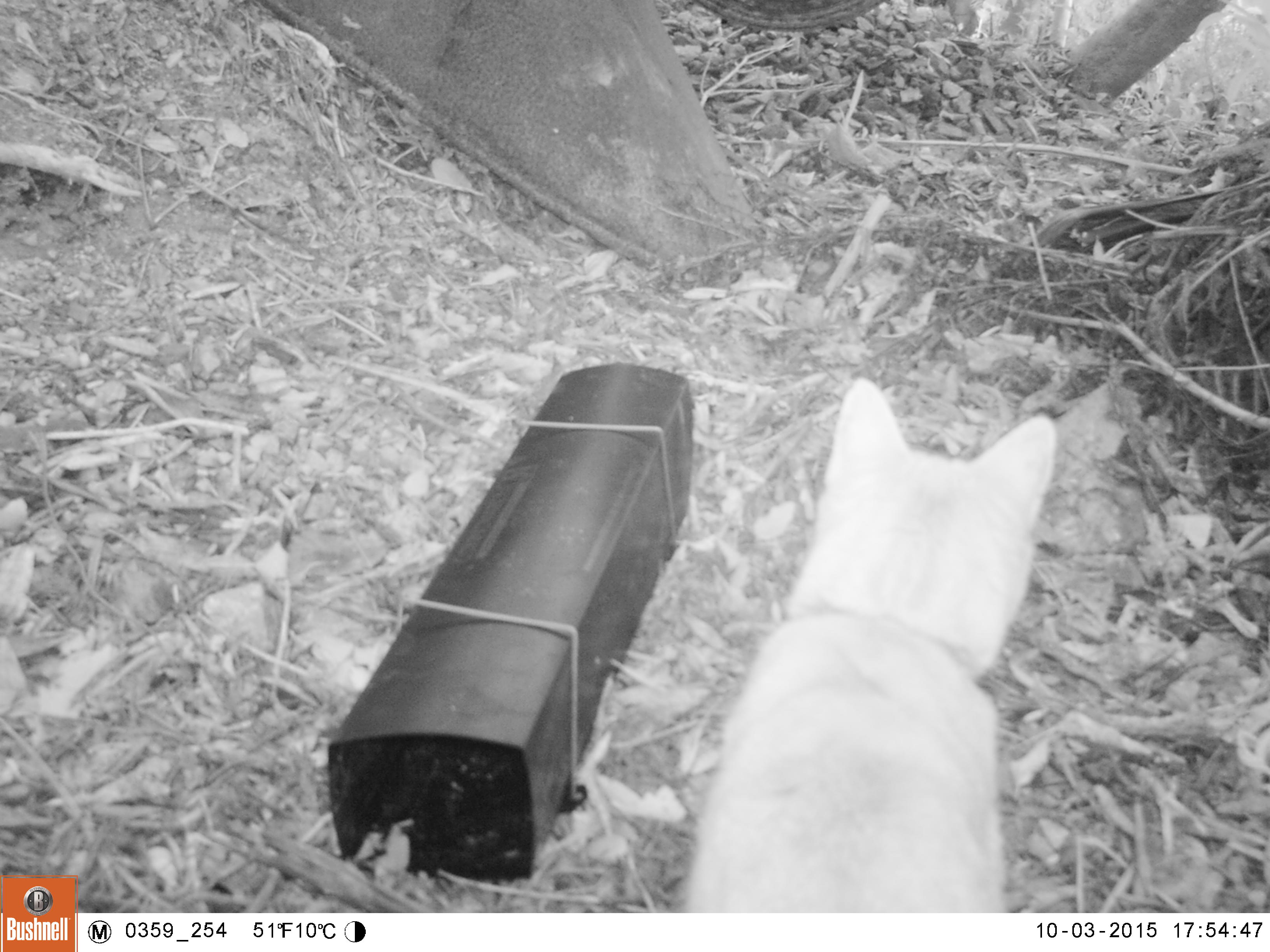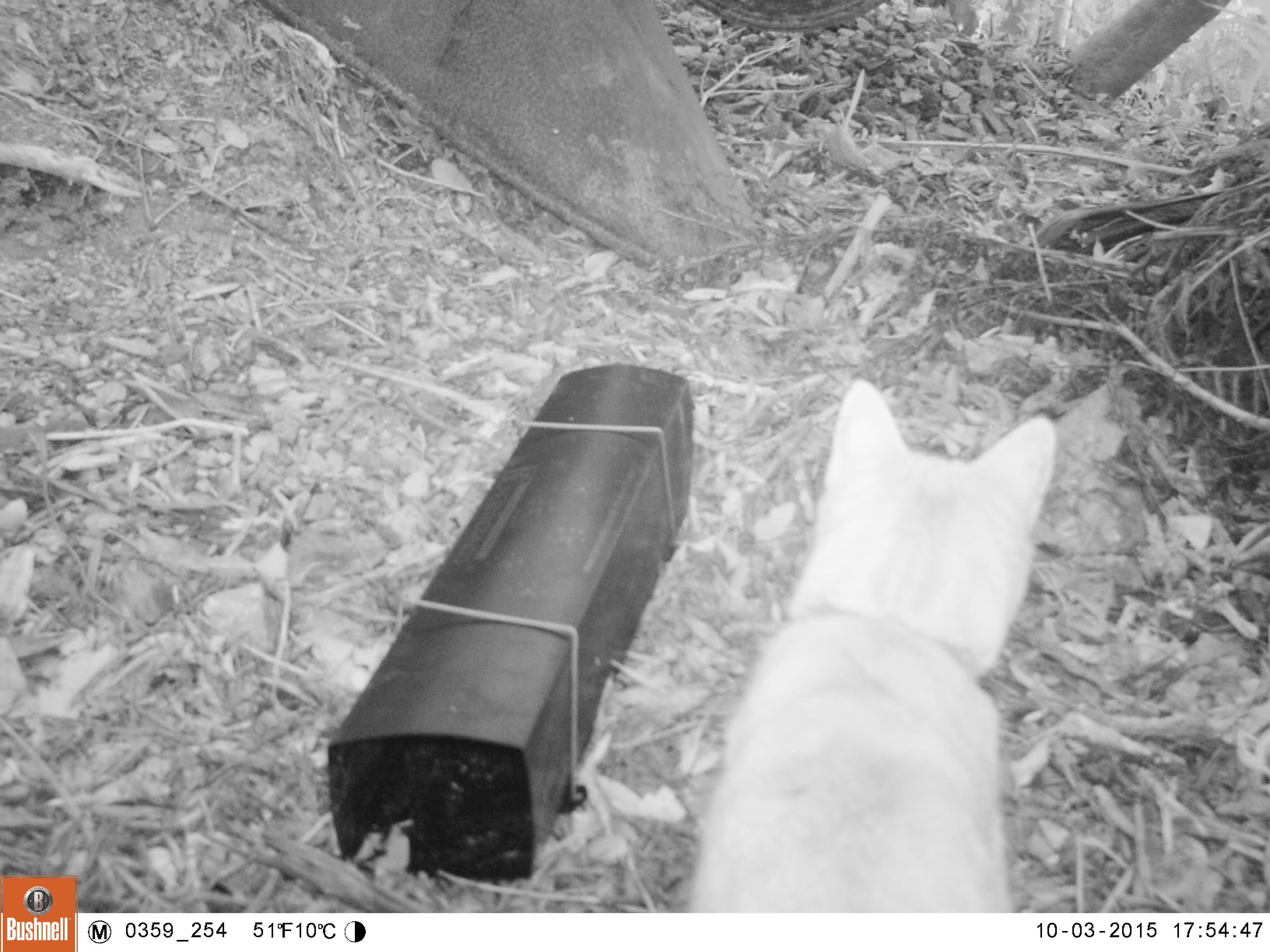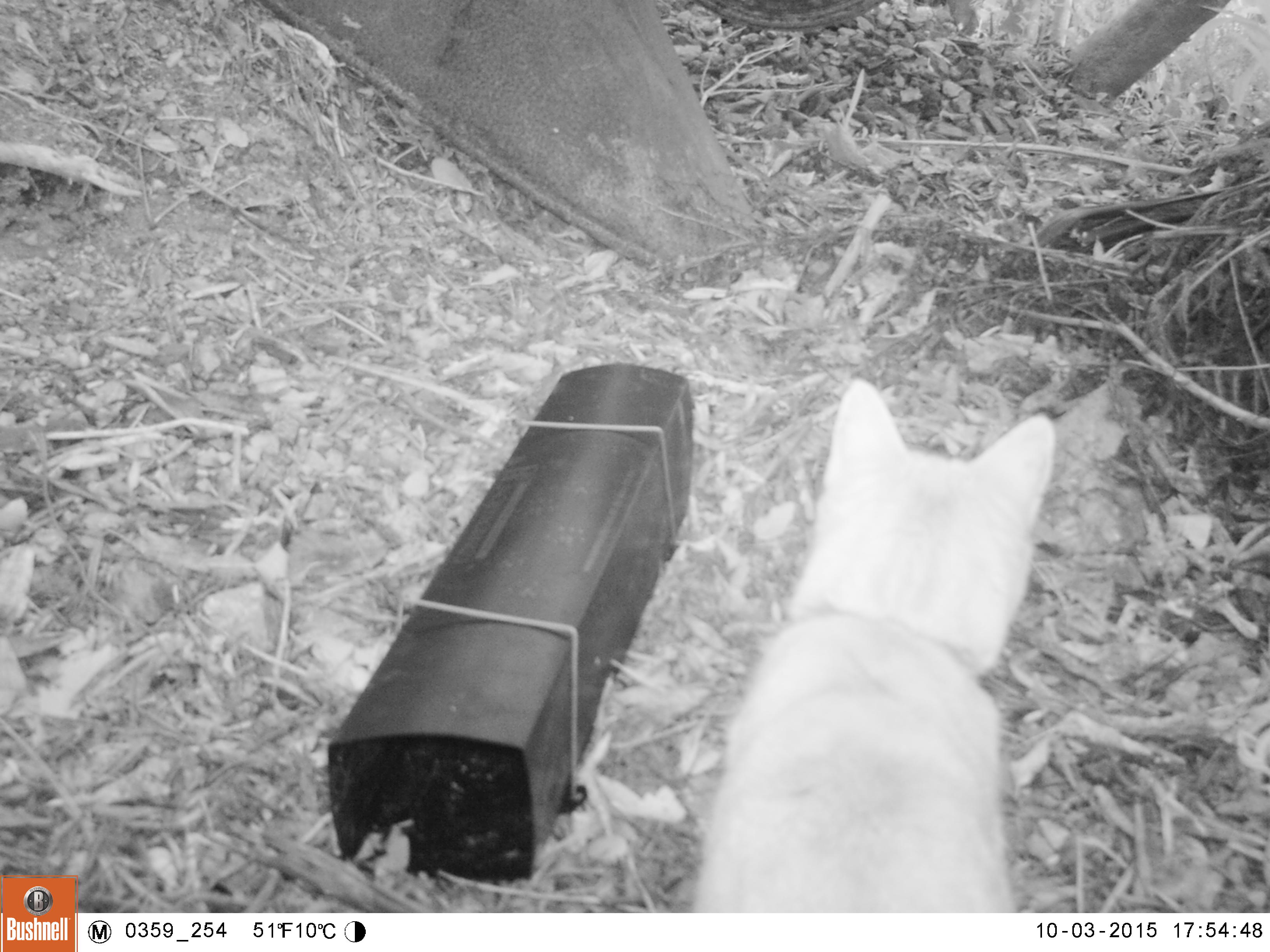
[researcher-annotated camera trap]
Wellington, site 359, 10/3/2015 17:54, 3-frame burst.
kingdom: Animalia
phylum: Chordata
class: Mammalia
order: Carnivora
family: Felidae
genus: Felis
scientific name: Felis catus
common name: cat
Cat (Felis catus).